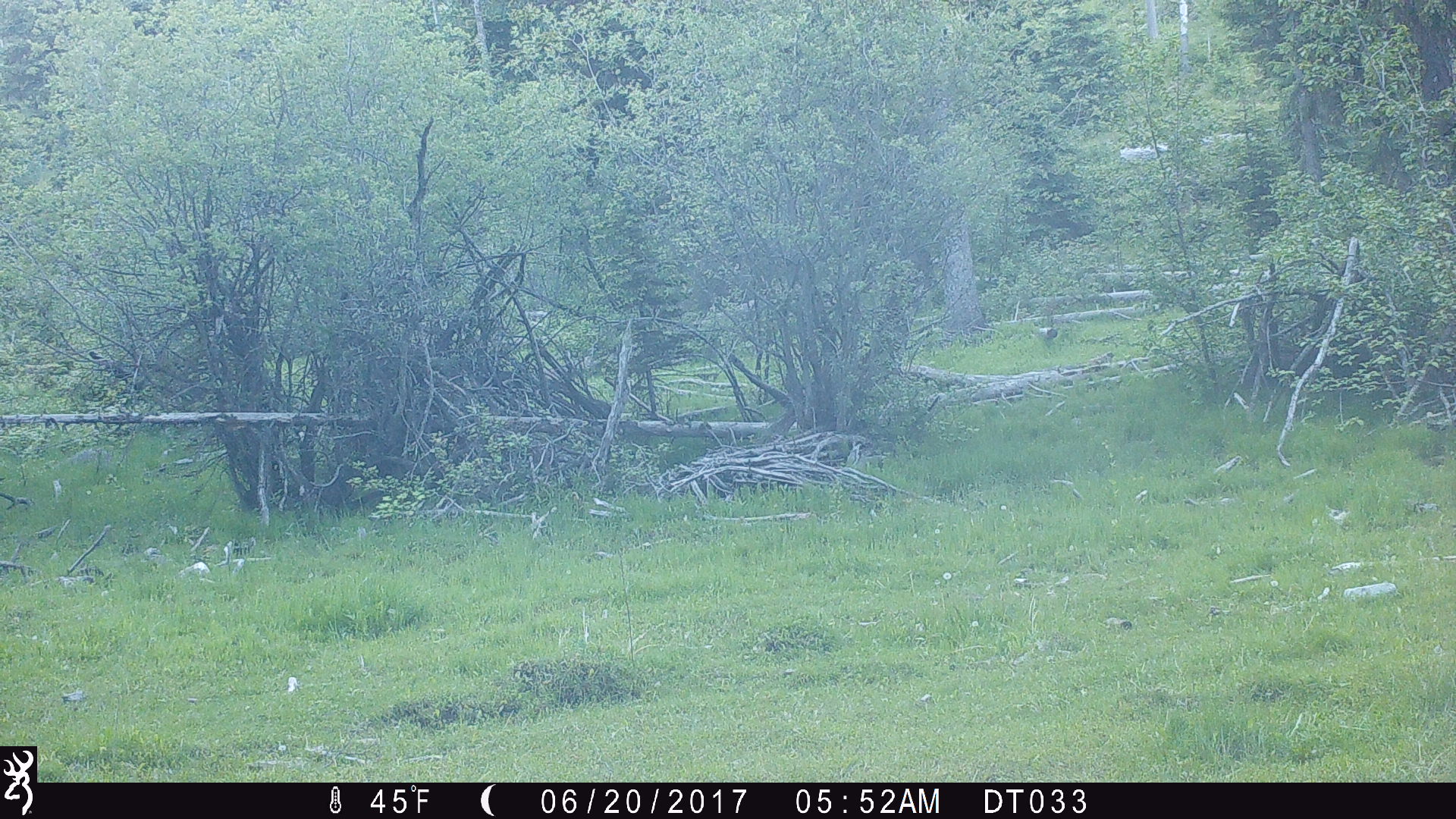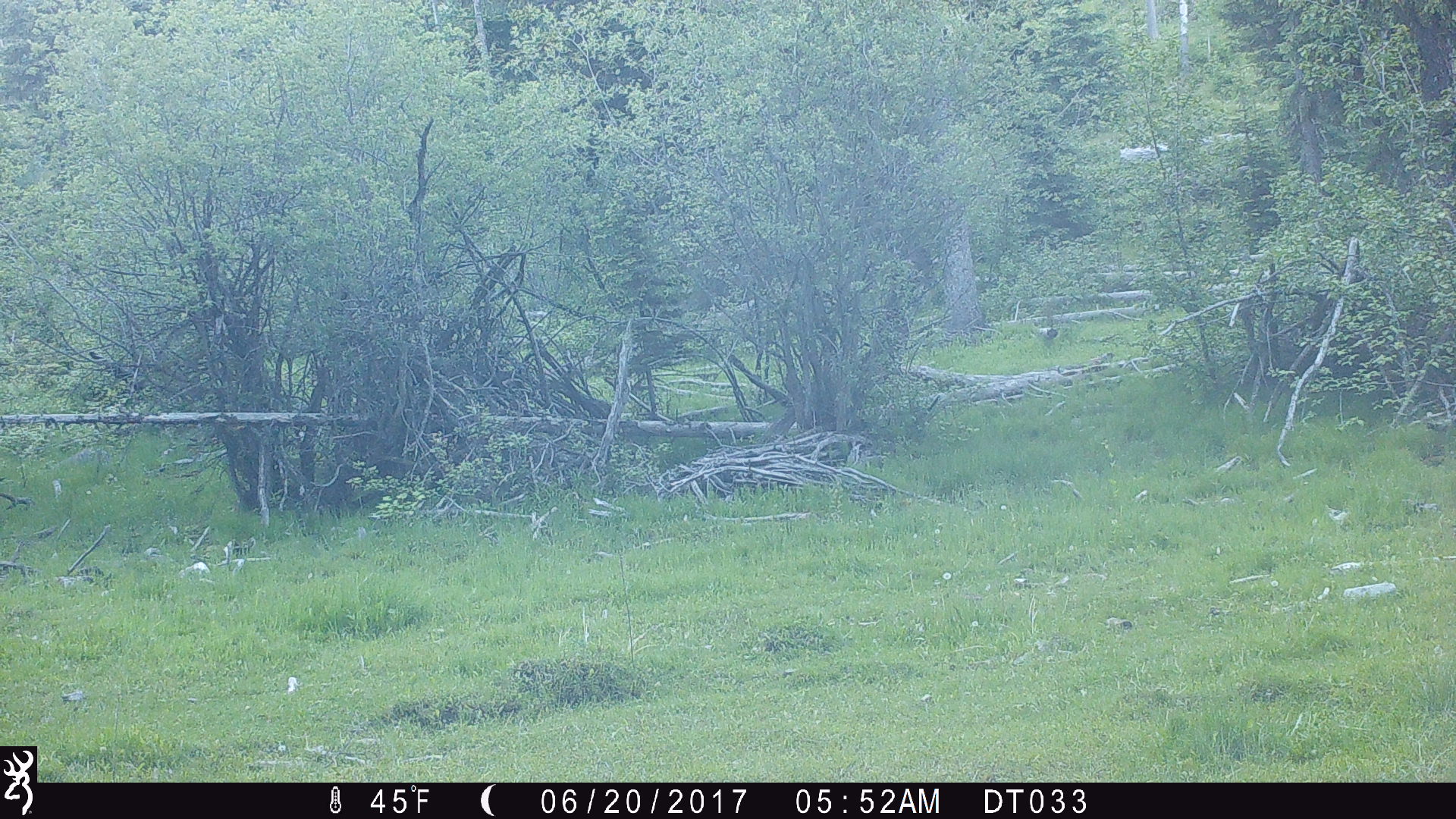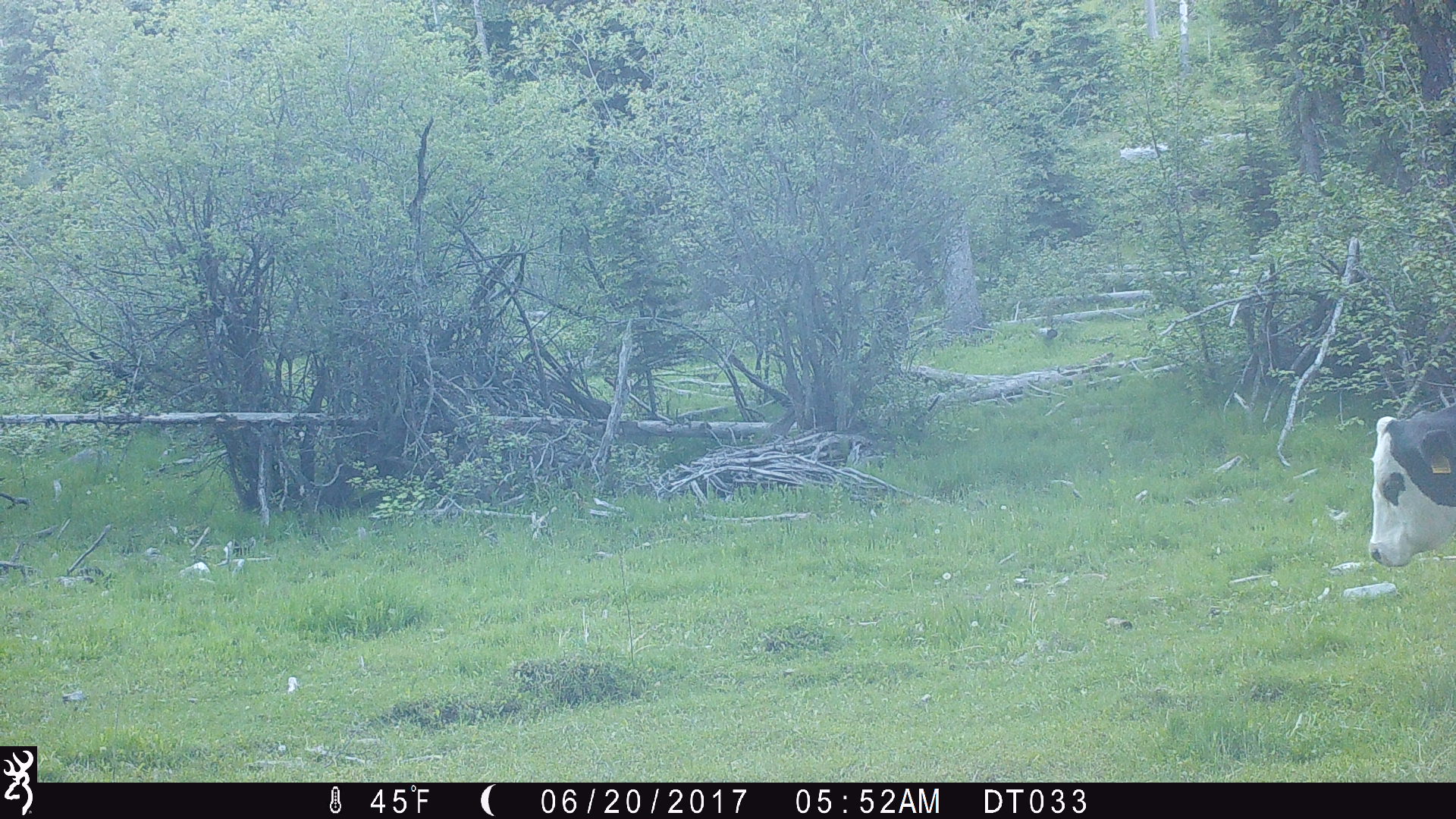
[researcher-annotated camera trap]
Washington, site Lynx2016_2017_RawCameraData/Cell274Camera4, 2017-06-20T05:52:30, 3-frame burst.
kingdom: Animalia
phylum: Chordata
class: Mammalia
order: Artiodactyla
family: Bovidae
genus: Bos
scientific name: Bos taurus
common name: domestic cattle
Domestic cattle (Bos taurus). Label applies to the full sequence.